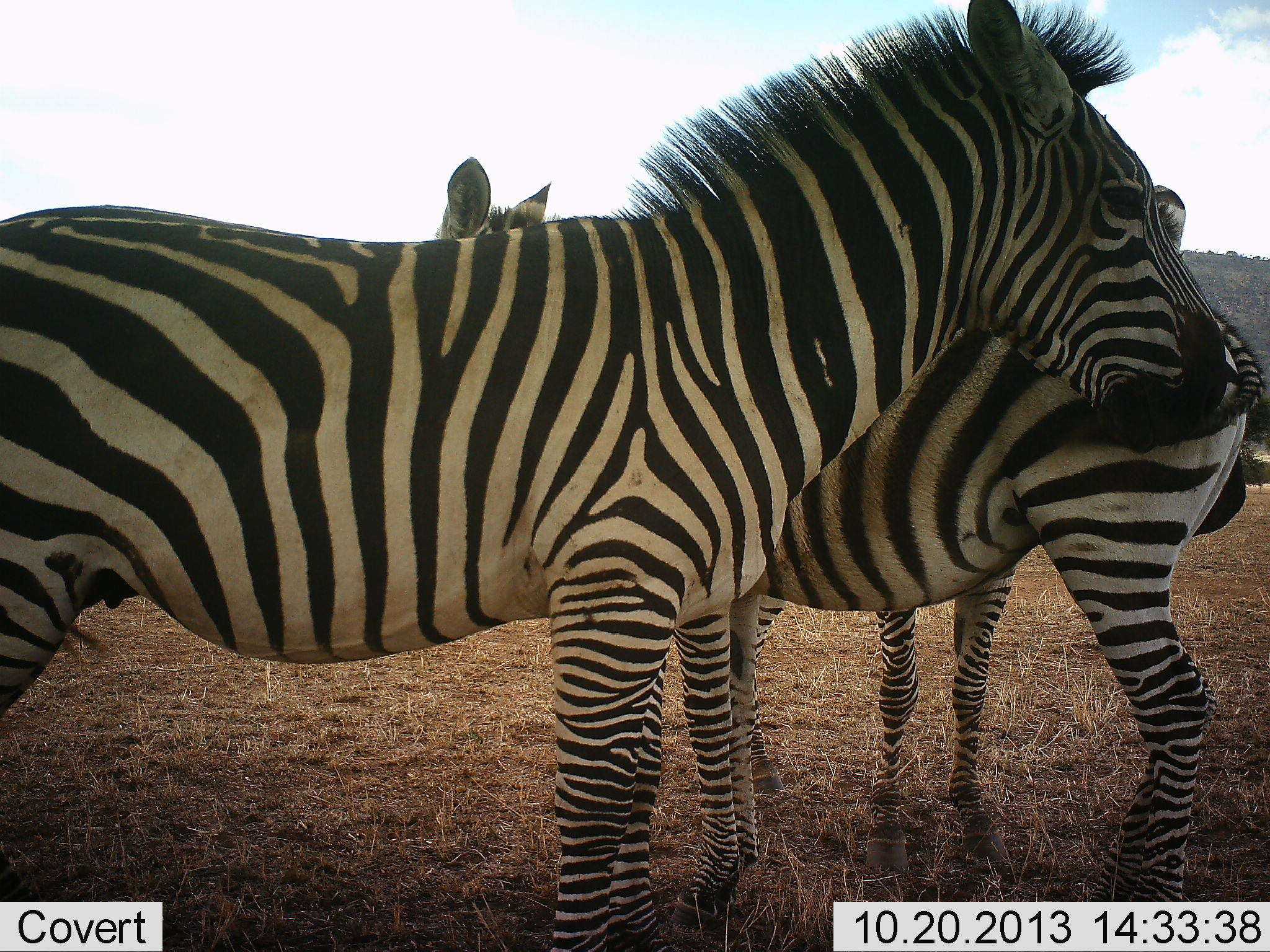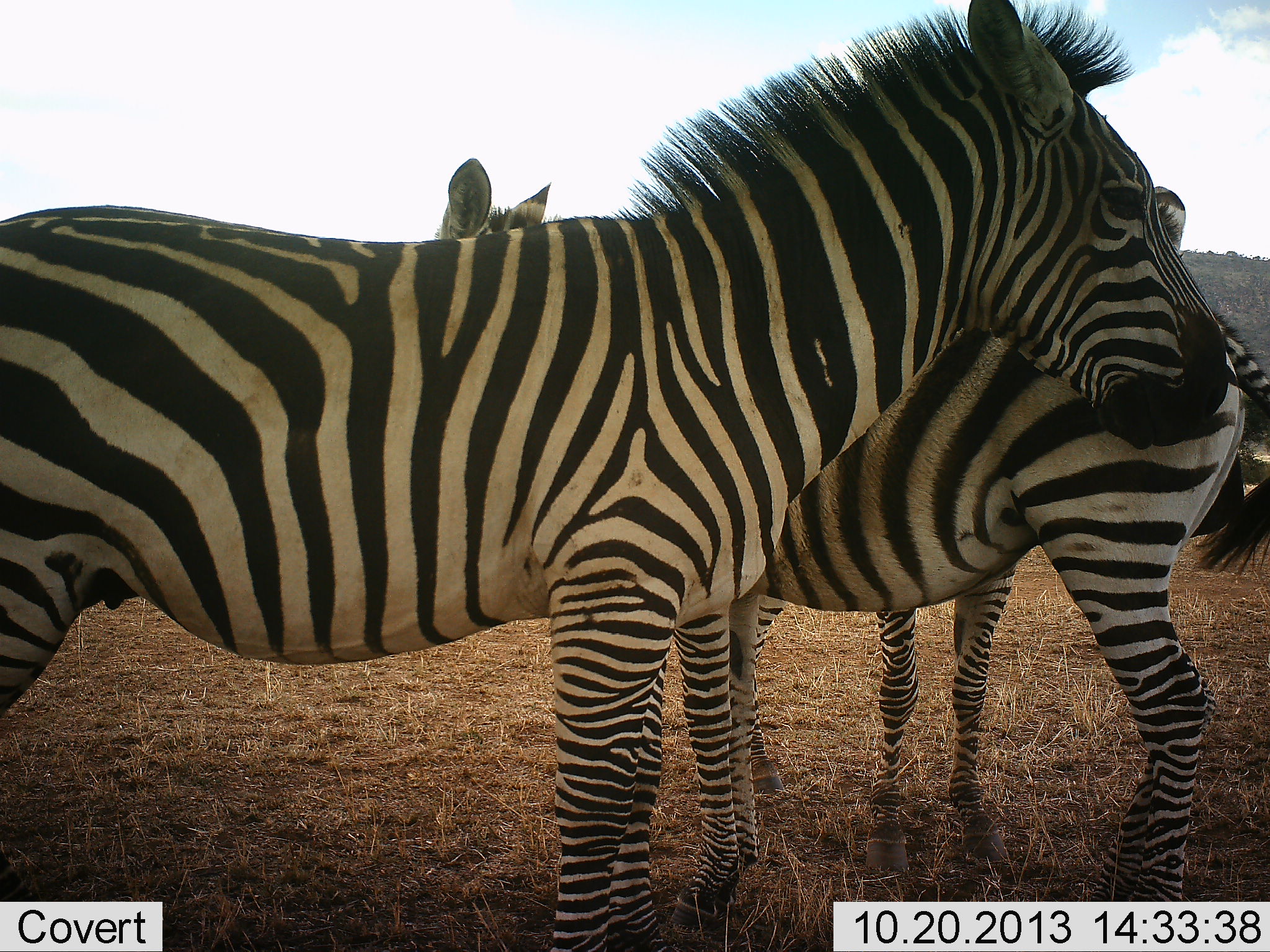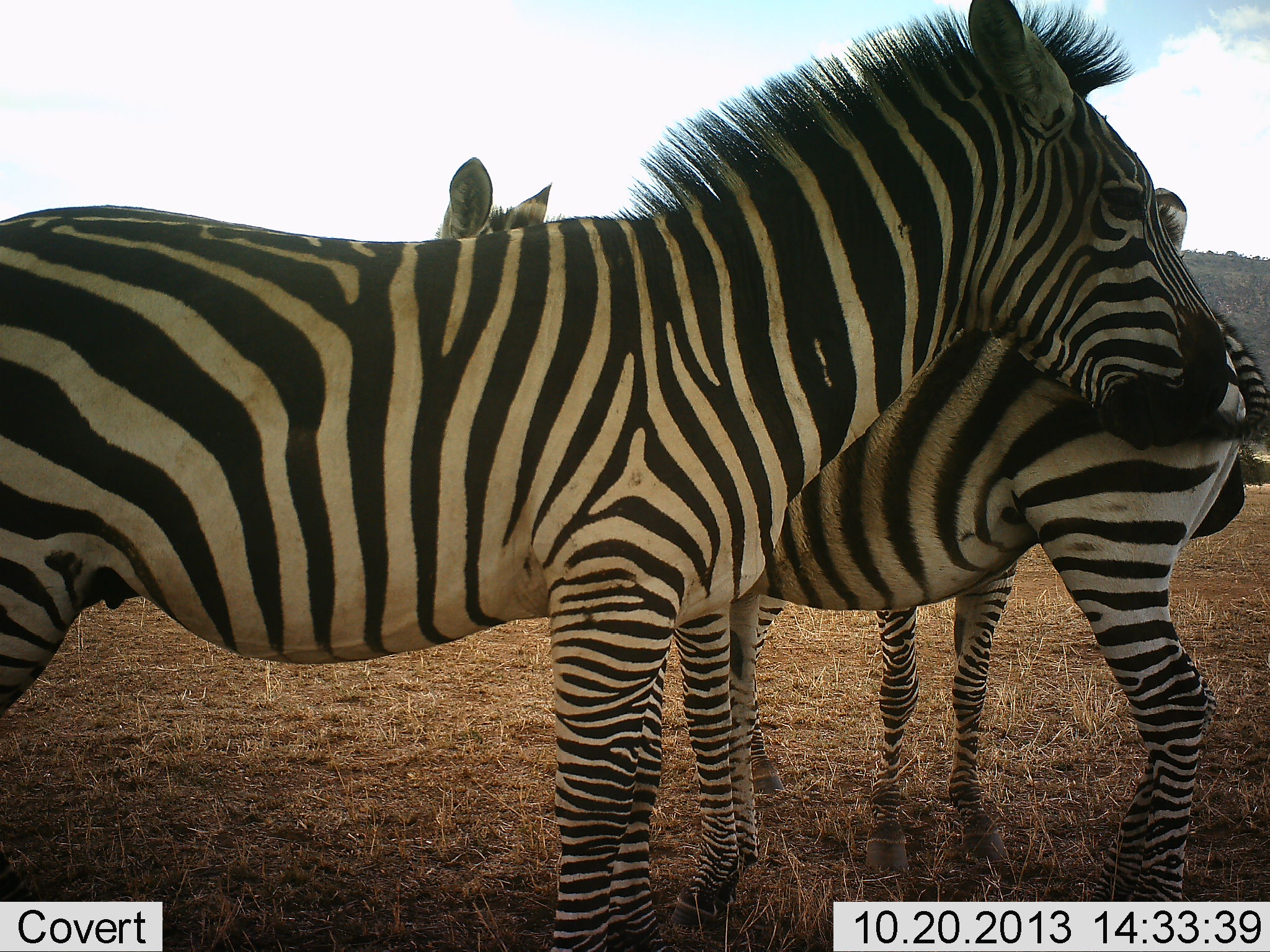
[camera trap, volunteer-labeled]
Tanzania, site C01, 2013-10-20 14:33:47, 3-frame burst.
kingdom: Animalia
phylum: Chordata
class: Mammalia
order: Perissodactyla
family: Equidae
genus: Equus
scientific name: Equus quagga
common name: plains zebra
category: zebra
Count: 3.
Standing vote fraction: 90%.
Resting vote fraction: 10%.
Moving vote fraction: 0%.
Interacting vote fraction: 0%.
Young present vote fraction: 0%.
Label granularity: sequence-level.